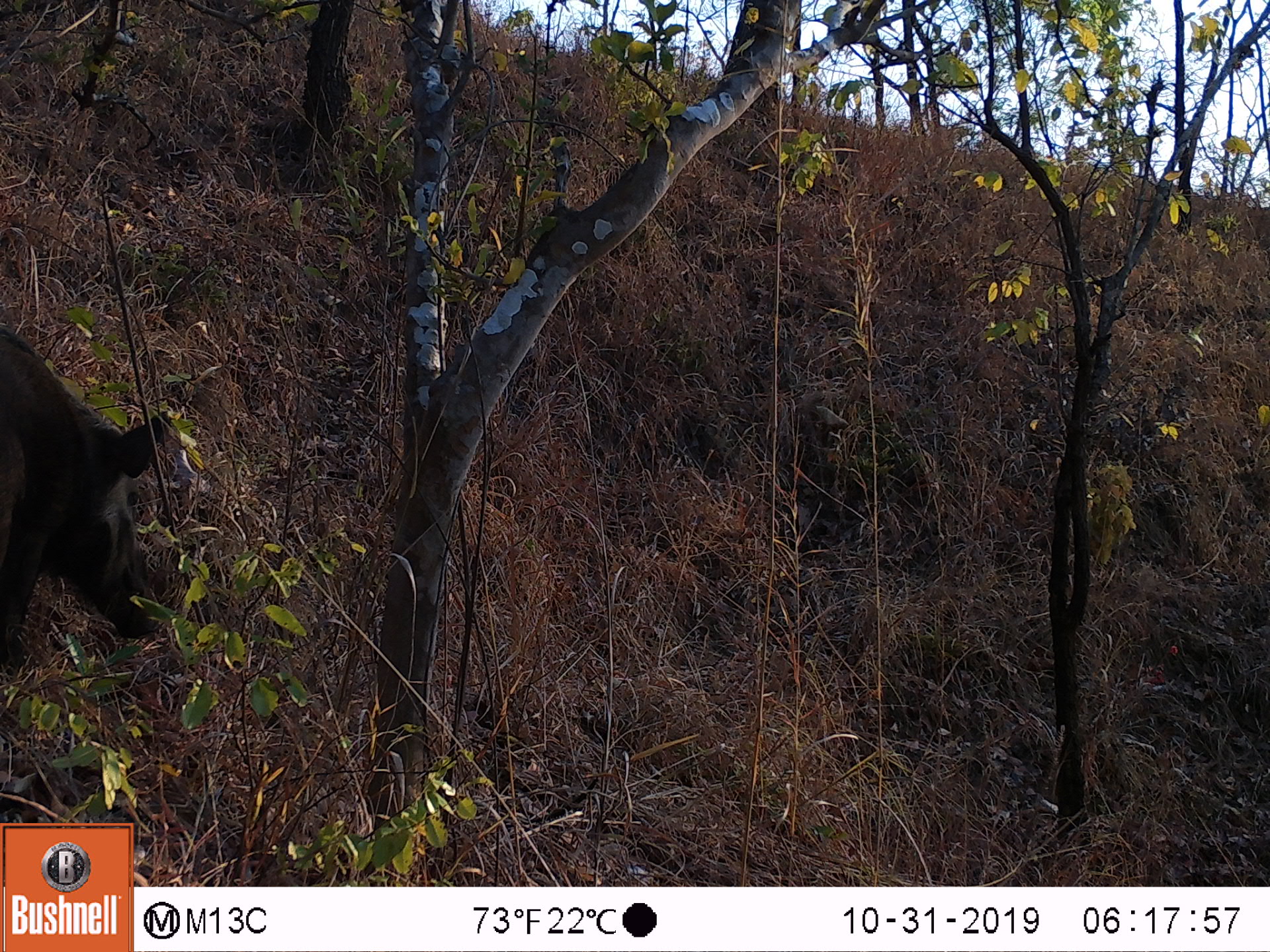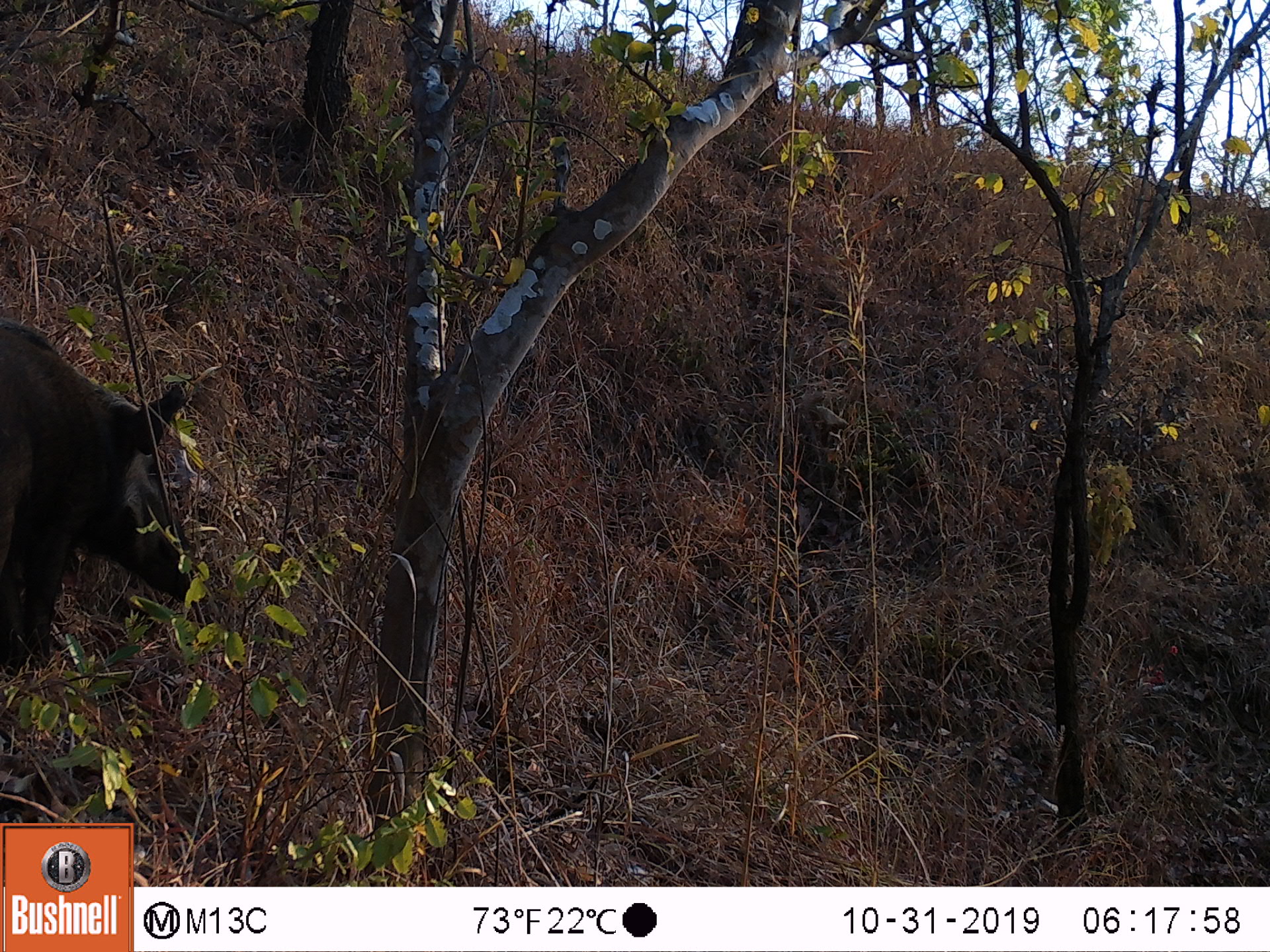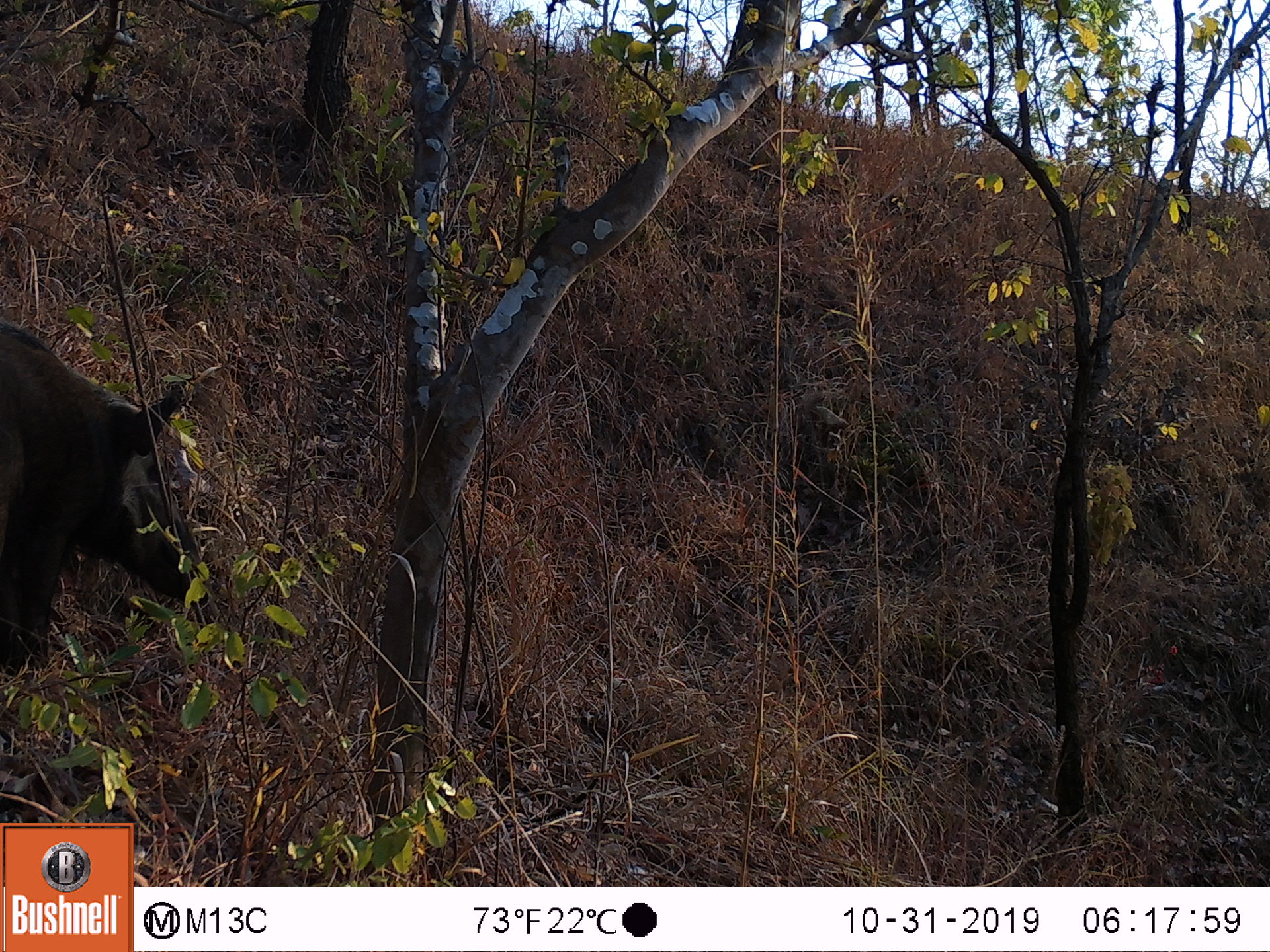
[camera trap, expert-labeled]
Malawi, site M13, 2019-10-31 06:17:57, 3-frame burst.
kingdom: Animalia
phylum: Chordata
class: Mammalia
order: Artiodactyla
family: Suidae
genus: Potamochoerus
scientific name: Potamochoerus larvatus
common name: bushpig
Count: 1.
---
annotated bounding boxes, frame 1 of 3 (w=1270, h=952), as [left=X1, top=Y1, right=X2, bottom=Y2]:
bushpig: [left=1, top=317, right=190, bottom=681]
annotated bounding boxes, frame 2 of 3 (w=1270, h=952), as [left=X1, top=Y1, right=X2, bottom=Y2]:
bushpig: [left=5, top=313, right=215, bottom=674]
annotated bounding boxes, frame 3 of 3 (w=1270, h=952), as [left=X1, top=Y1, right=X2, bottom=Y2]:
bushpig: [left=0, top=320, right=220, bottom=678]